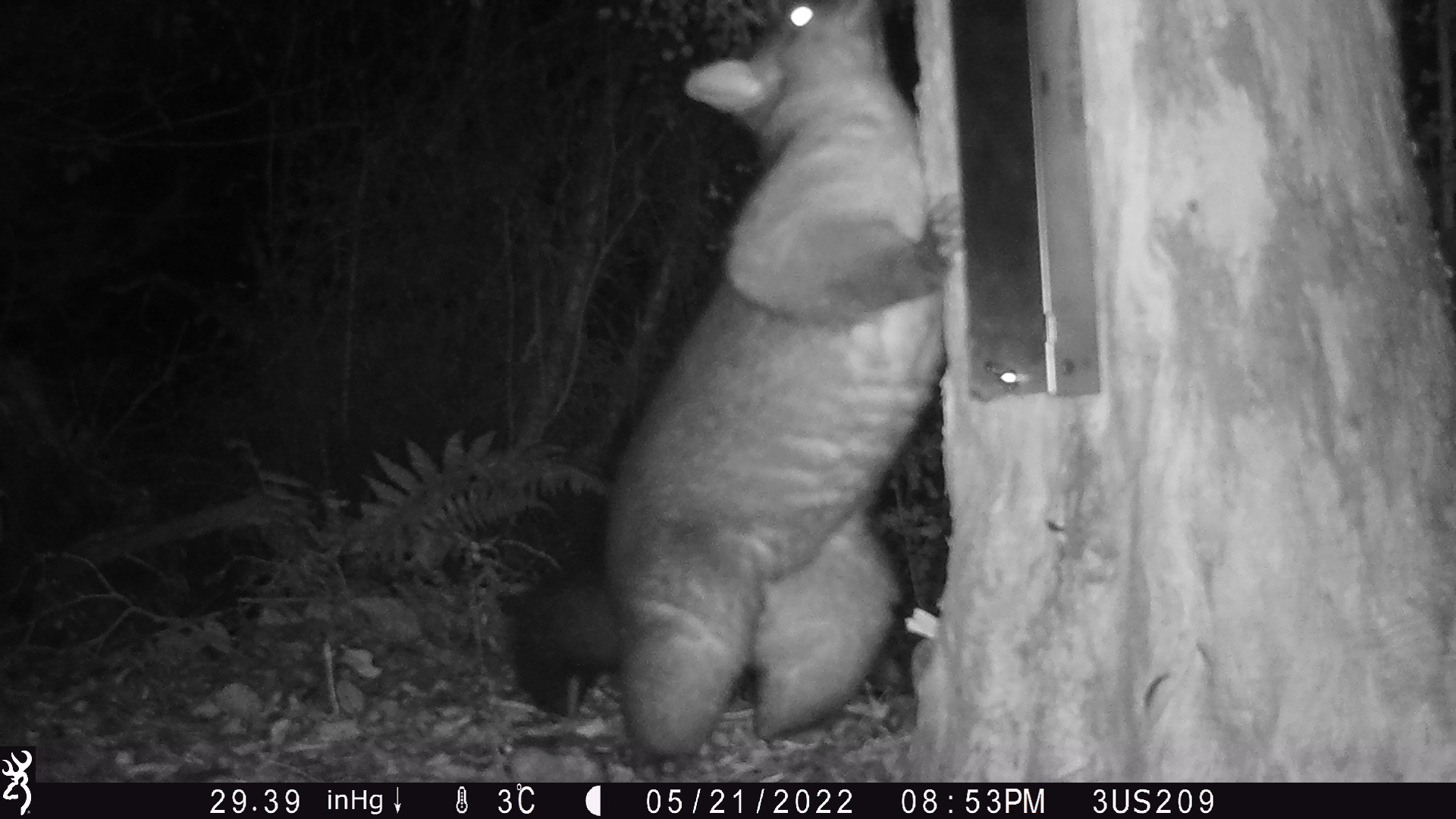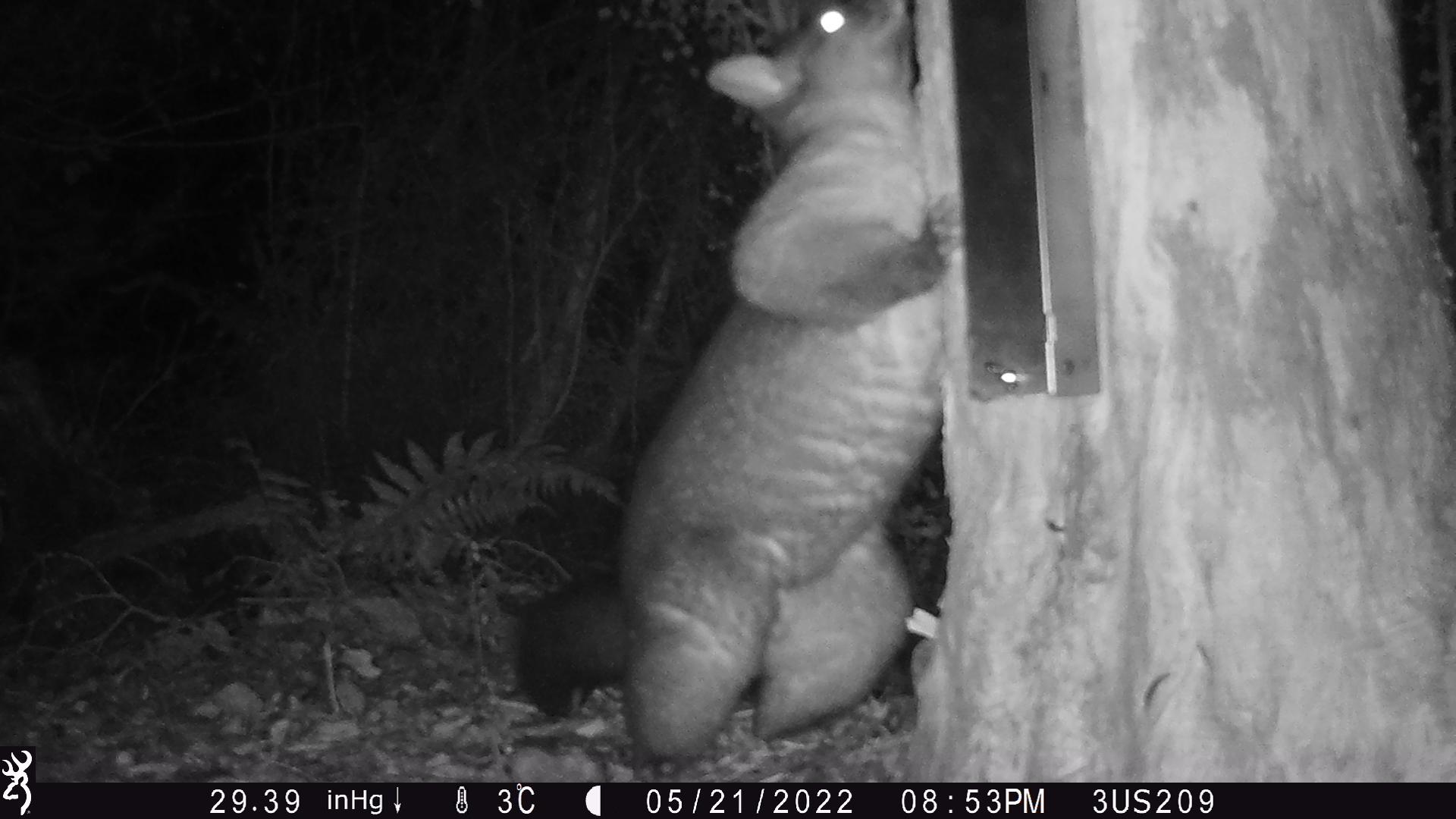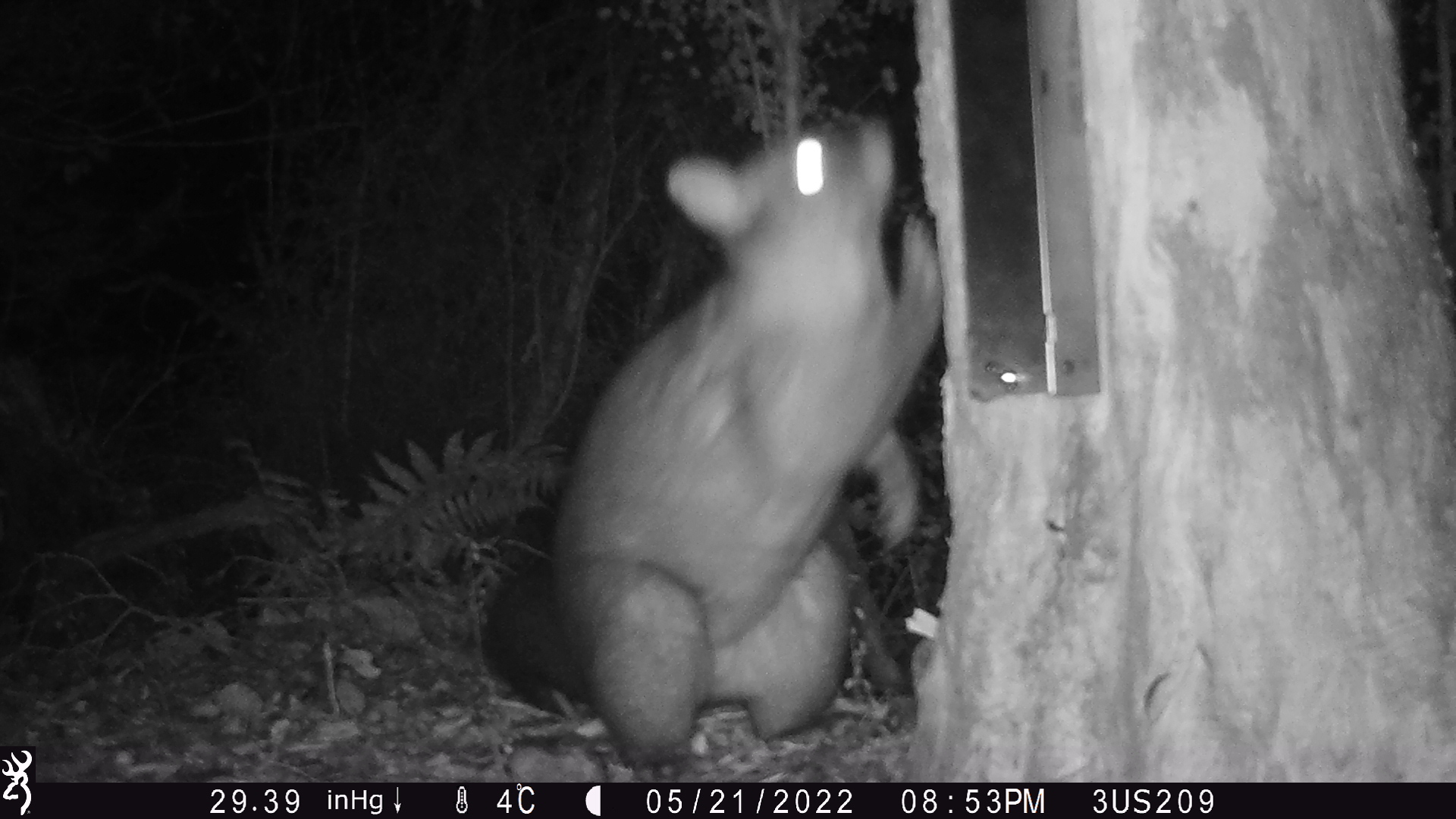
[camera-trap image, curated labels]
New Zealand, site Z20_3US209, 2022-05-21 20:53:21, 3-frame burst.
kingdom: Animalia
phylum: Chordata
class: Mammalia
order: Diprotodontia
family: Phalangeridae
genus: Trichosurus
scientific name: Trichosurus vulpecula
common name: common brushtail possum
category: possum